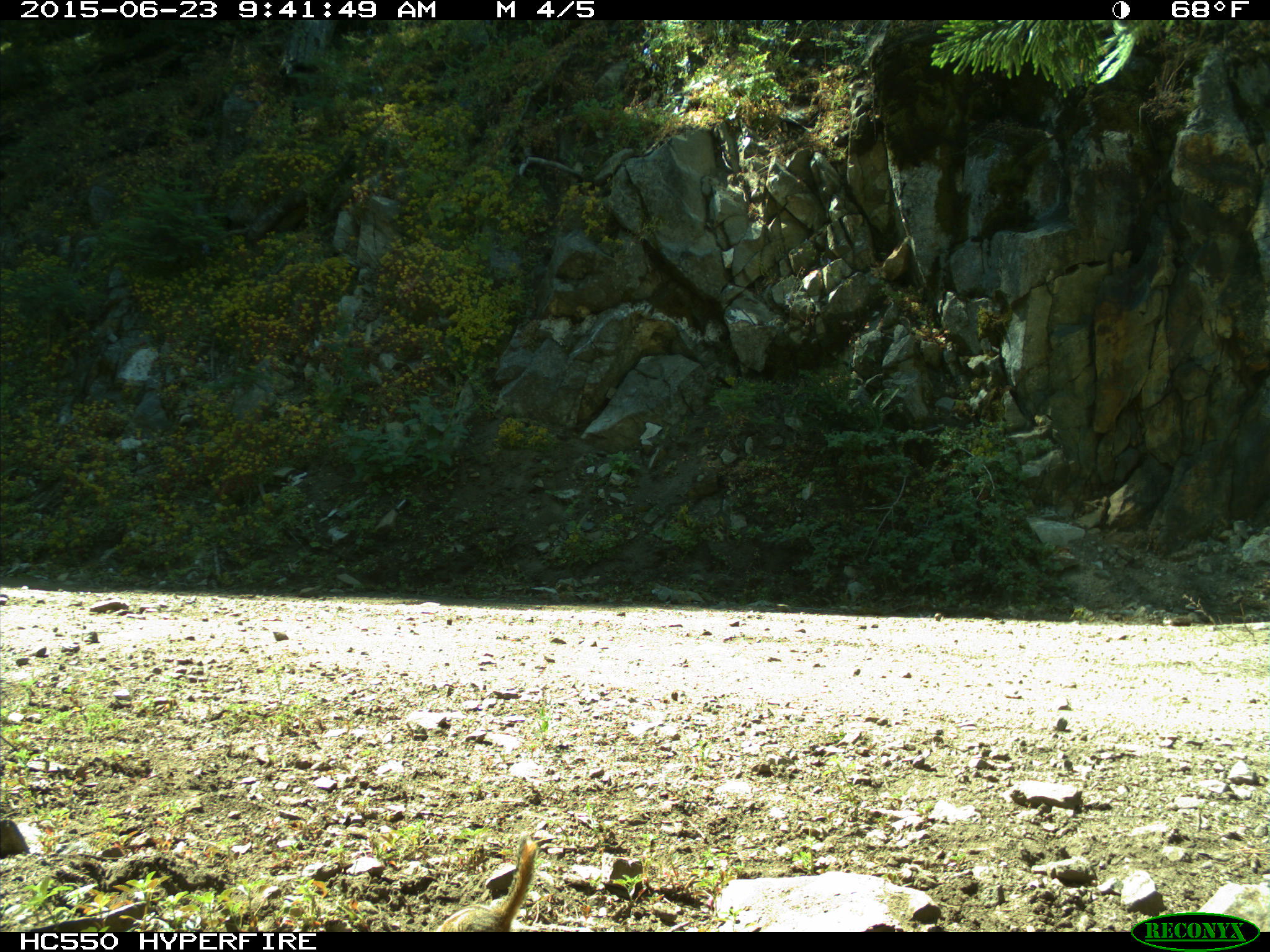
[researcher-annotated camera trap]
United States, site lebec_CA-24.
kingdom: Animalia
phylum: Chordata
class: Mammalia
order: Rodentia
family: Sciuridae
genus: Tamias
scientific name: Tamias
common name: chipmunk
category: unidentified chipmunk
Unidentified chipmunk (chipmunk) (Tamias).